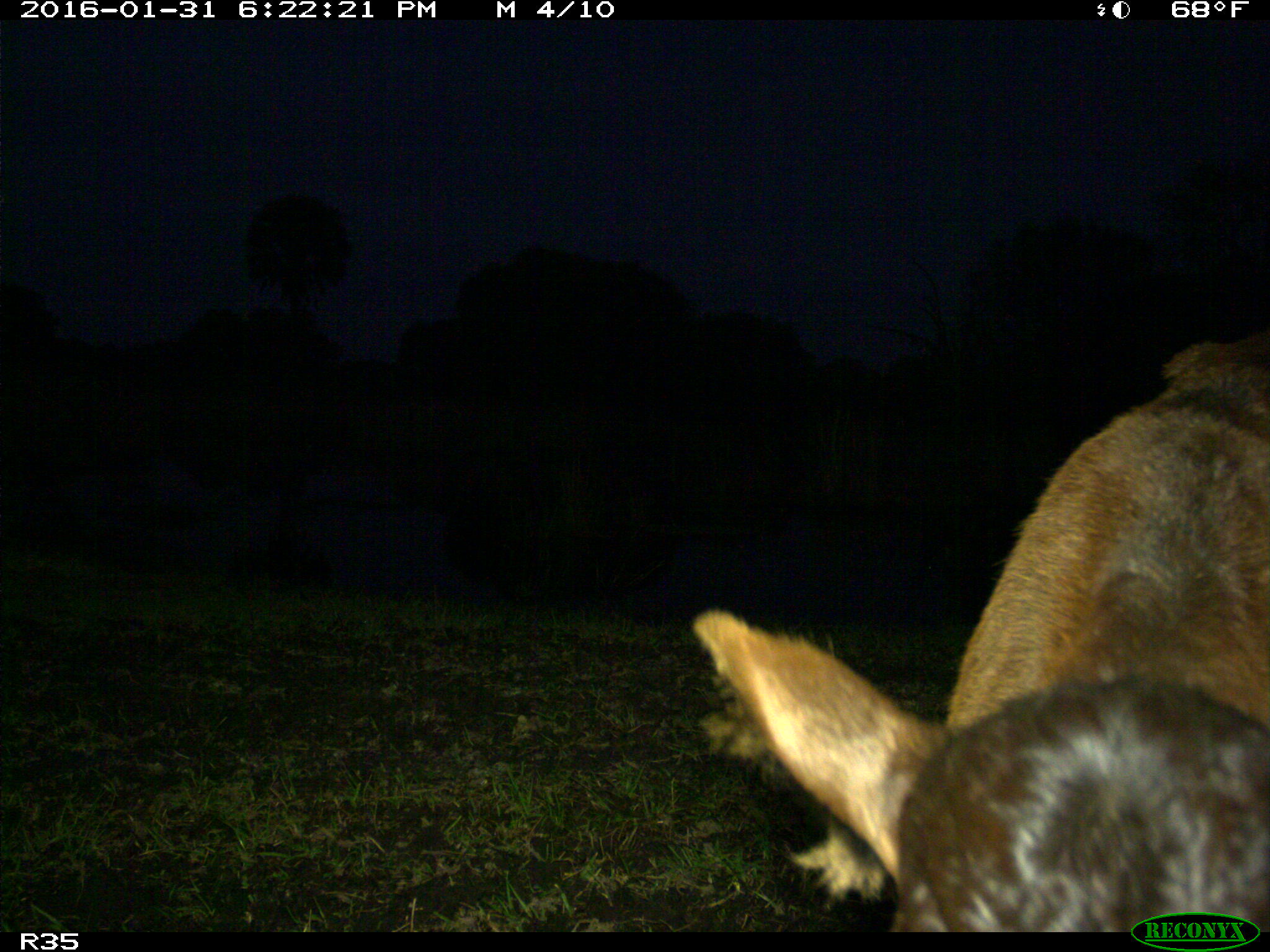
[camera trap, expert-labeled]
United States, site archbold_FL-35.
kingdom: Animalia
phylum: Chordata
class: Mammalia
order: Artiodactyla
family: Bovidae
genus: Bos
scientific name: Bos taurus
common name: domestic cow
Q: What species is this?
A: Bos taurus (domestic cow).